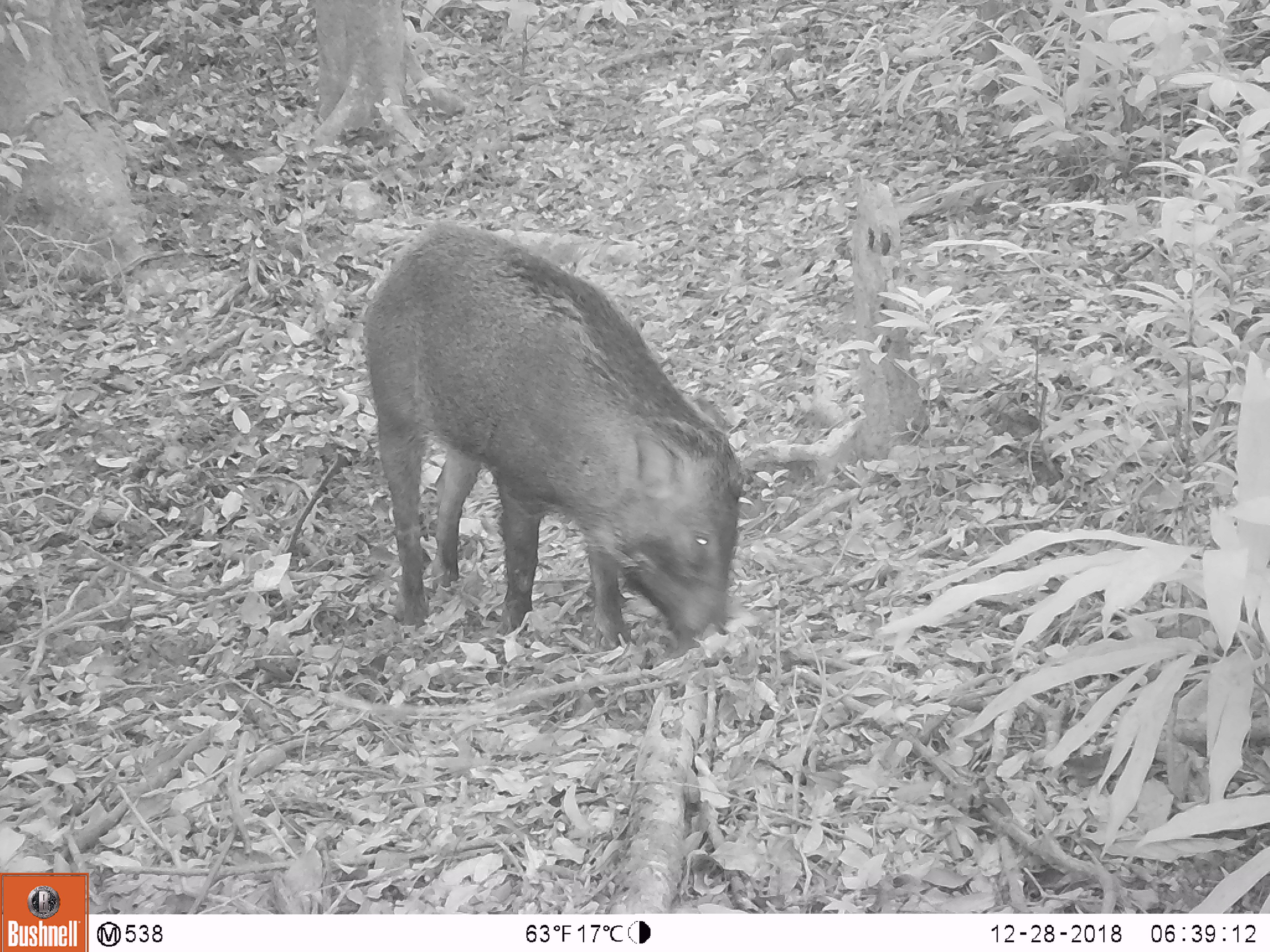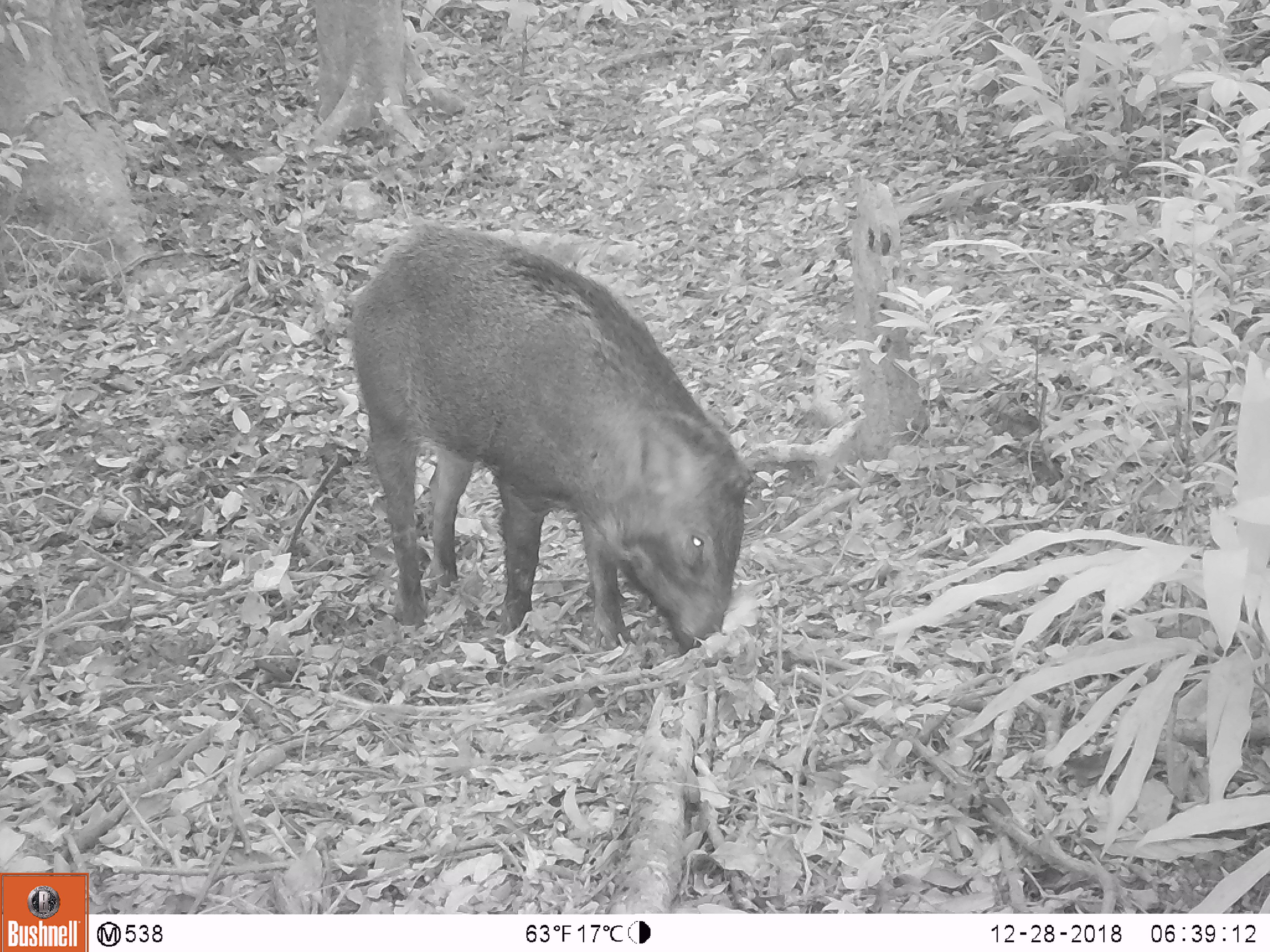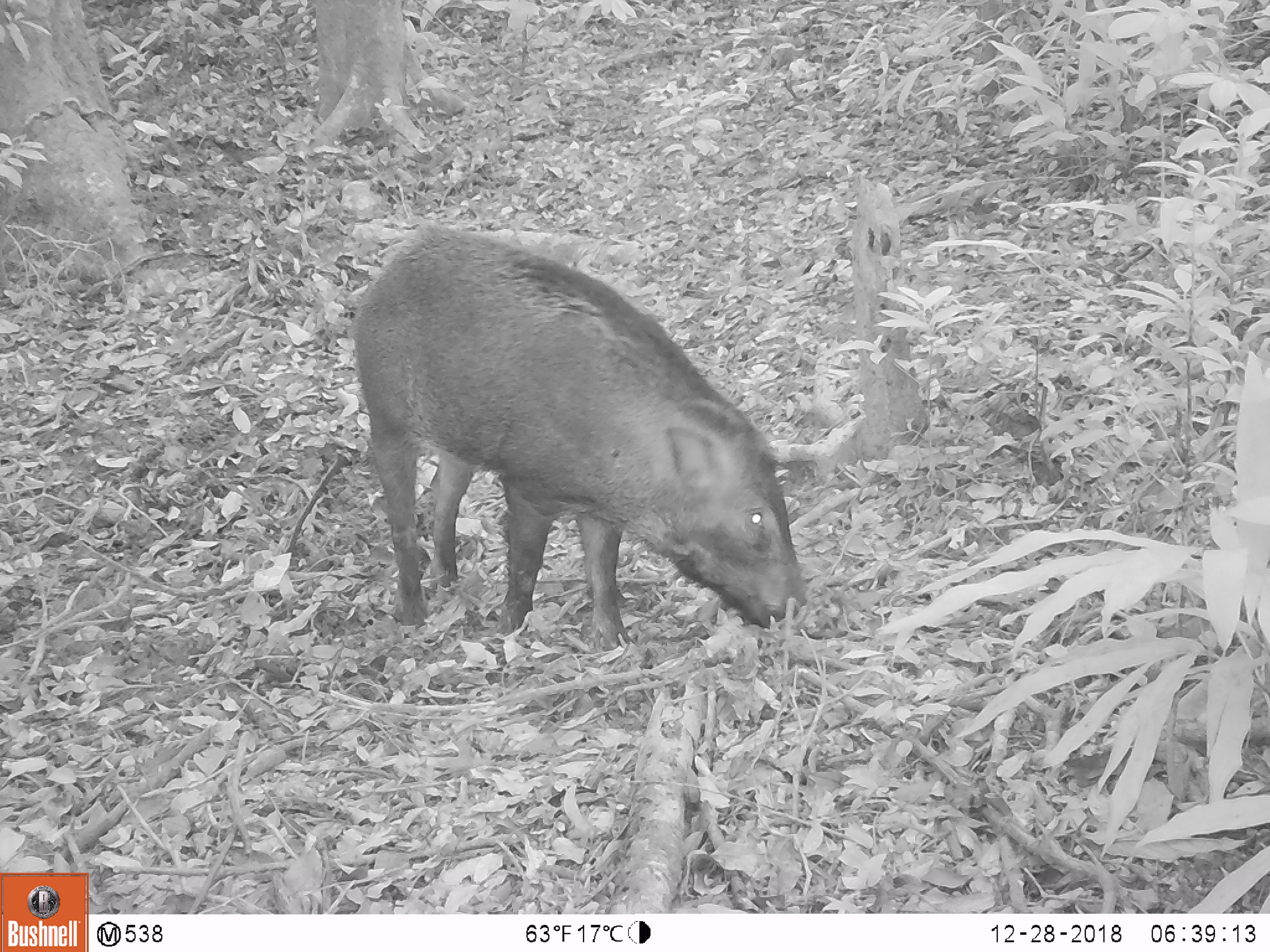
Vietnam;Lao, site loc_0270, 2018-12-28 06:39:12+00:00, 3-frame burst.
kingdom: Animalia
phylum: Chordata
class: Mammalia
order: Artiodactyla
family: Suidae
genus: Sus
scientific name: Sus scrofa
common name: eurasian wild pig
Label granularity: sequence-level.